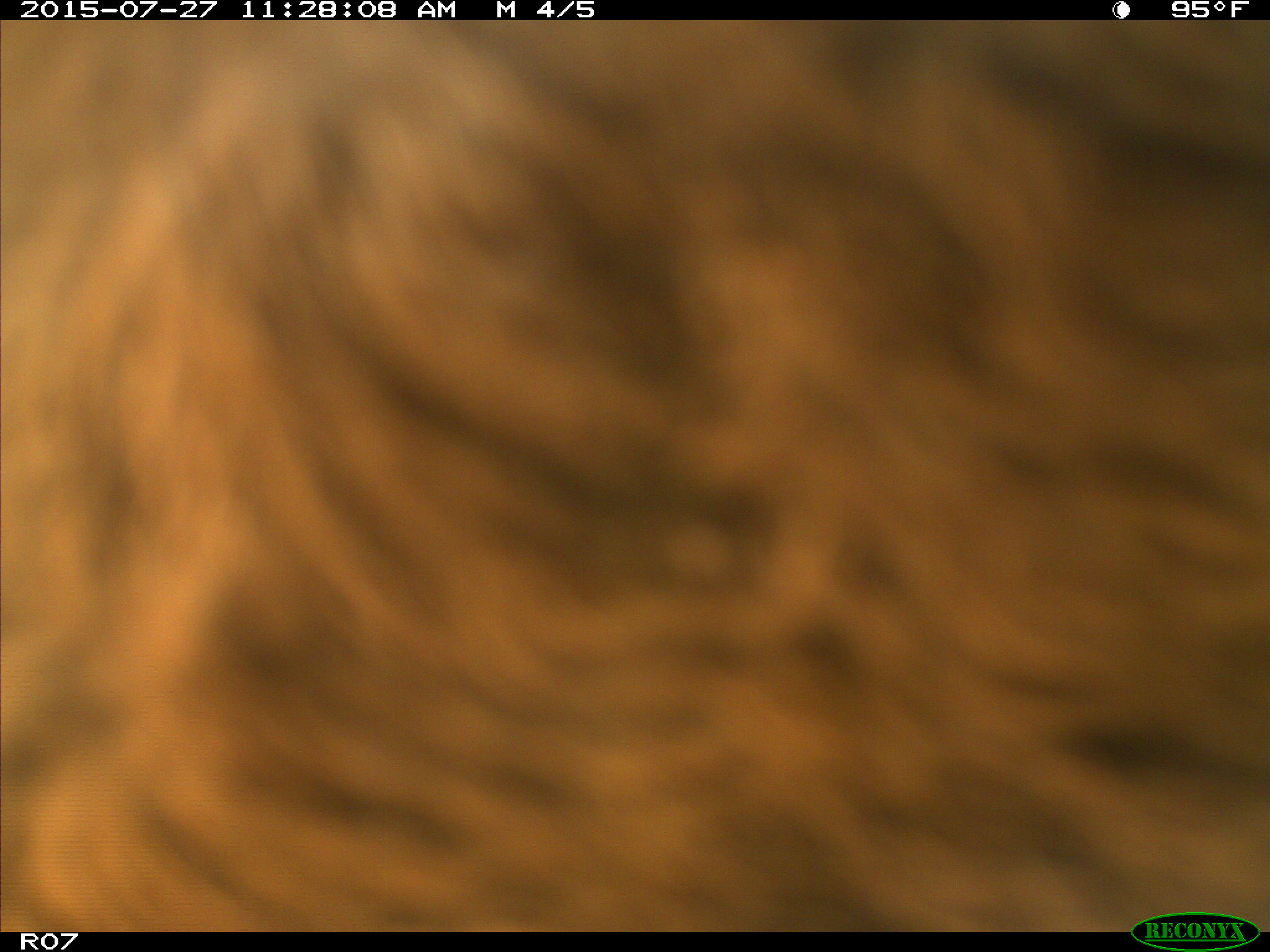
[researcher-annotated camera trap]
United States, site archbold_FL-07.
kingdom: Animalia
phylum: Chordata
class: Mammalia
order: Artiodactyla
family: Bovidae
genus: Bos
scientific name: Bos taurus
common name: domestic cow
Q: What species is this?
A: Bos taurus (domestic cow).